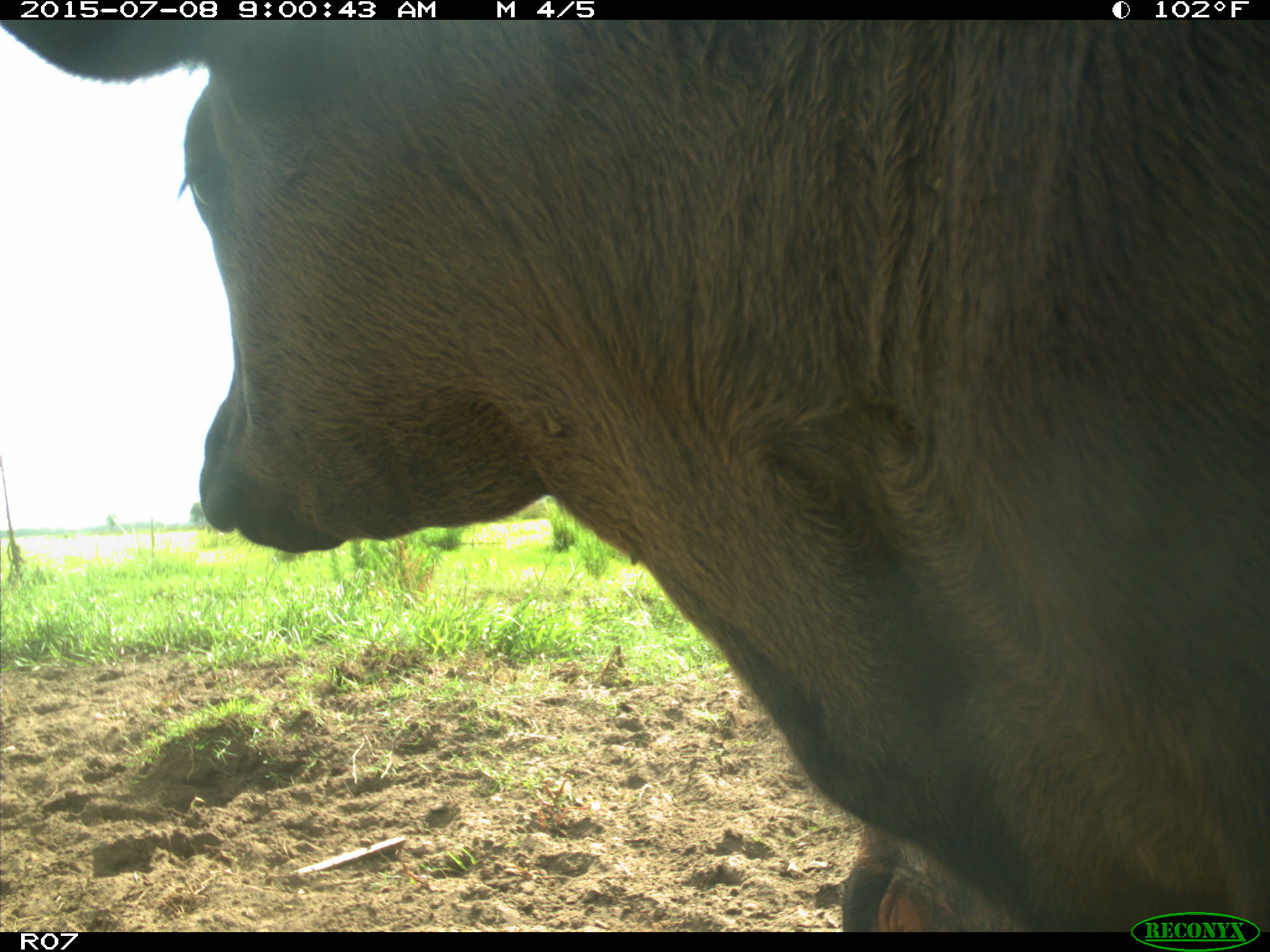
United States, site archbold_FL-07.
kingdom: Animalia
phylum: Chordata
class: Mammalia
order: Artiodactyla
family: Bovidae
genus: Bos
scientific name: Bos taurus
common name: domestic cow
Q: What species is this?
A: Bos taurus (domestic cow).